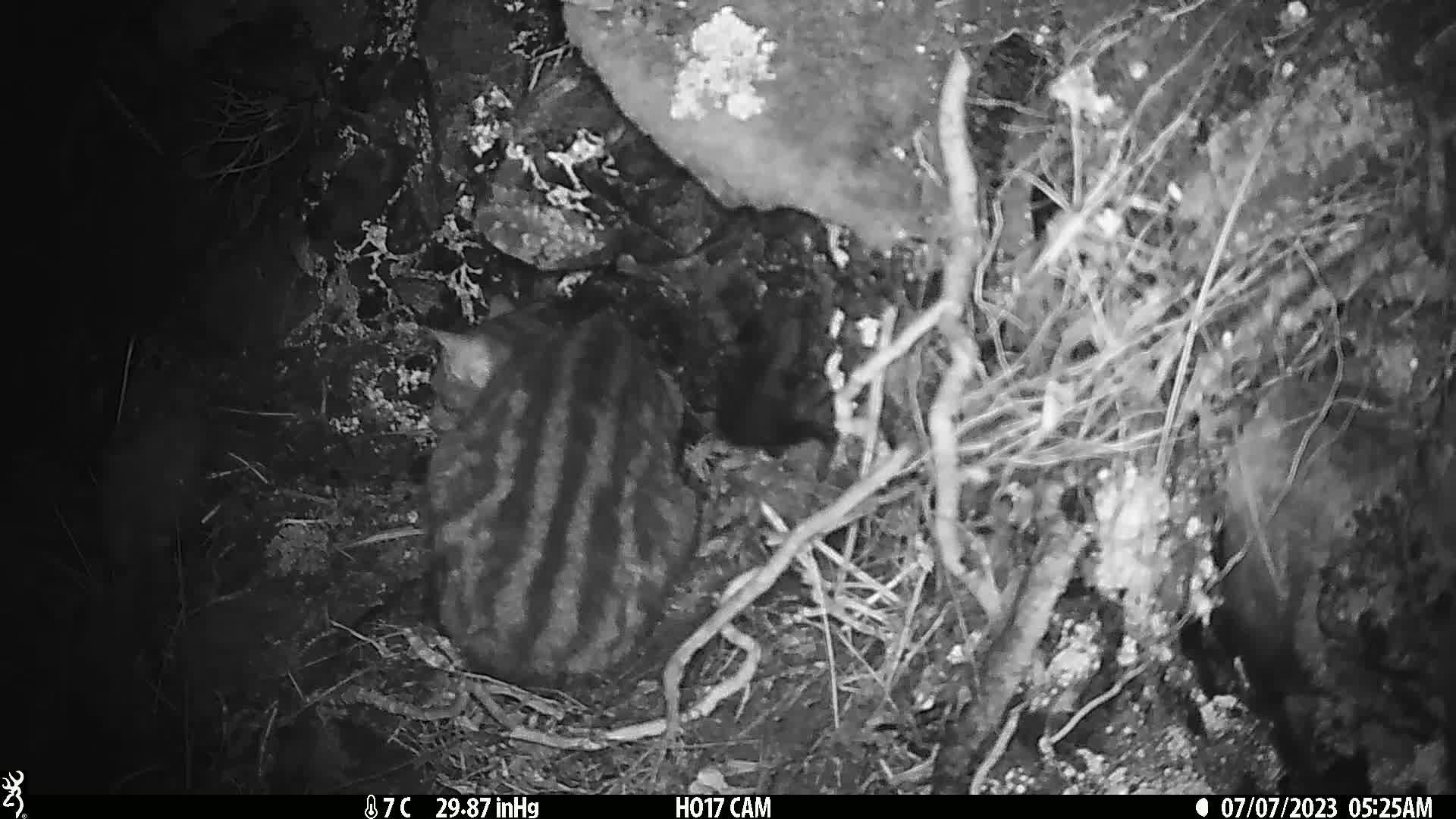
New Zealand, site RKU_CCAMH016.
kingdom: Animalia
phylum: Chordata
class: Mammalia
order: Carnivora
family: Felidae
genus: Felis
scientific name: Felis catus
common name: domestic cat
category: cat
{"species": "cat (domestic cat) (Felis catus)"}